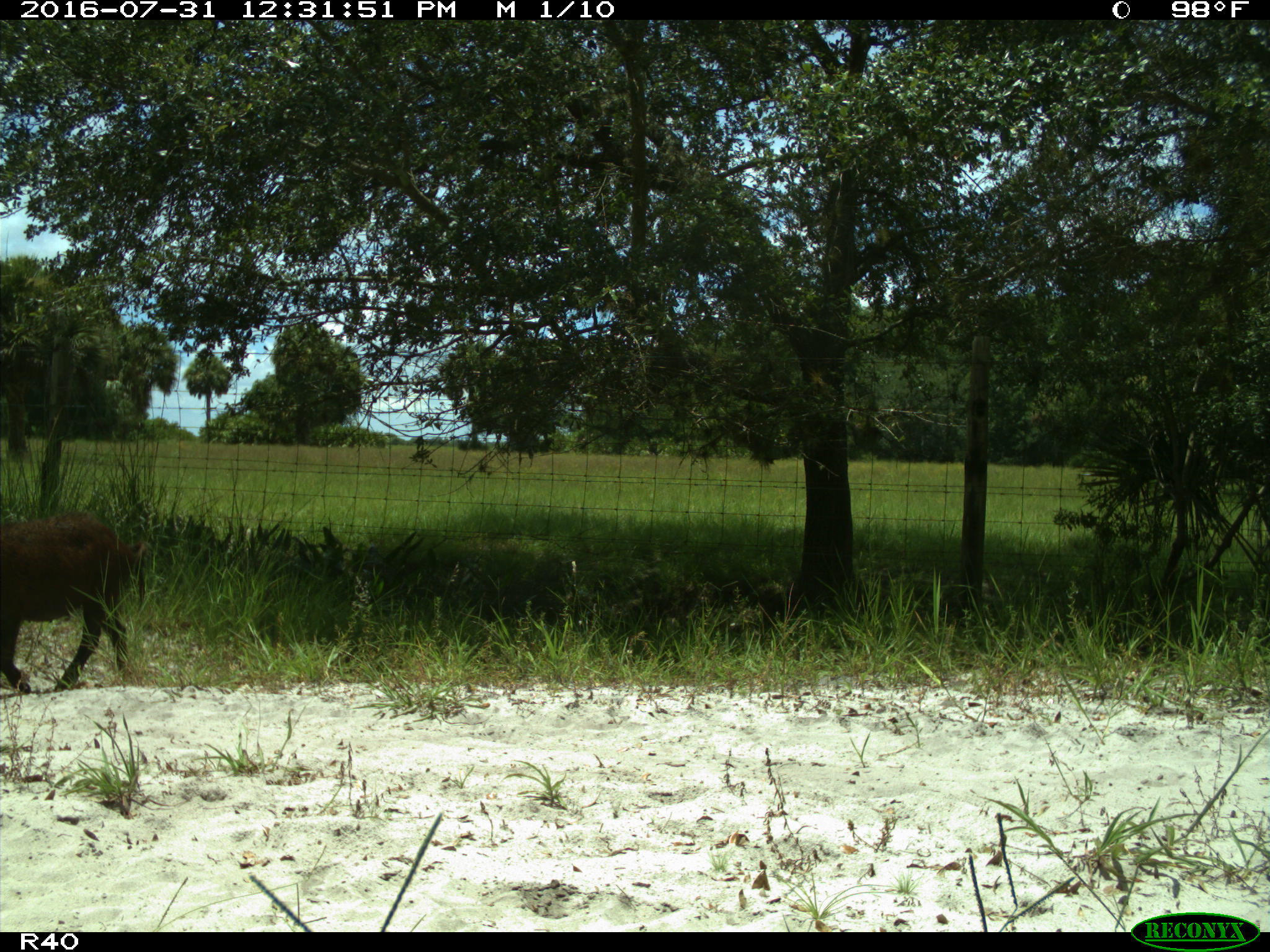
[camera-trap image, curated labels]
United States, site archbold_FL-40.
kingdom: Animalia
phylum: Chordata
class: Mammalia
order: Artiodactyla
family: Suidae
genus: Sus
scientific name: Sus scrofa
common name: wild boar